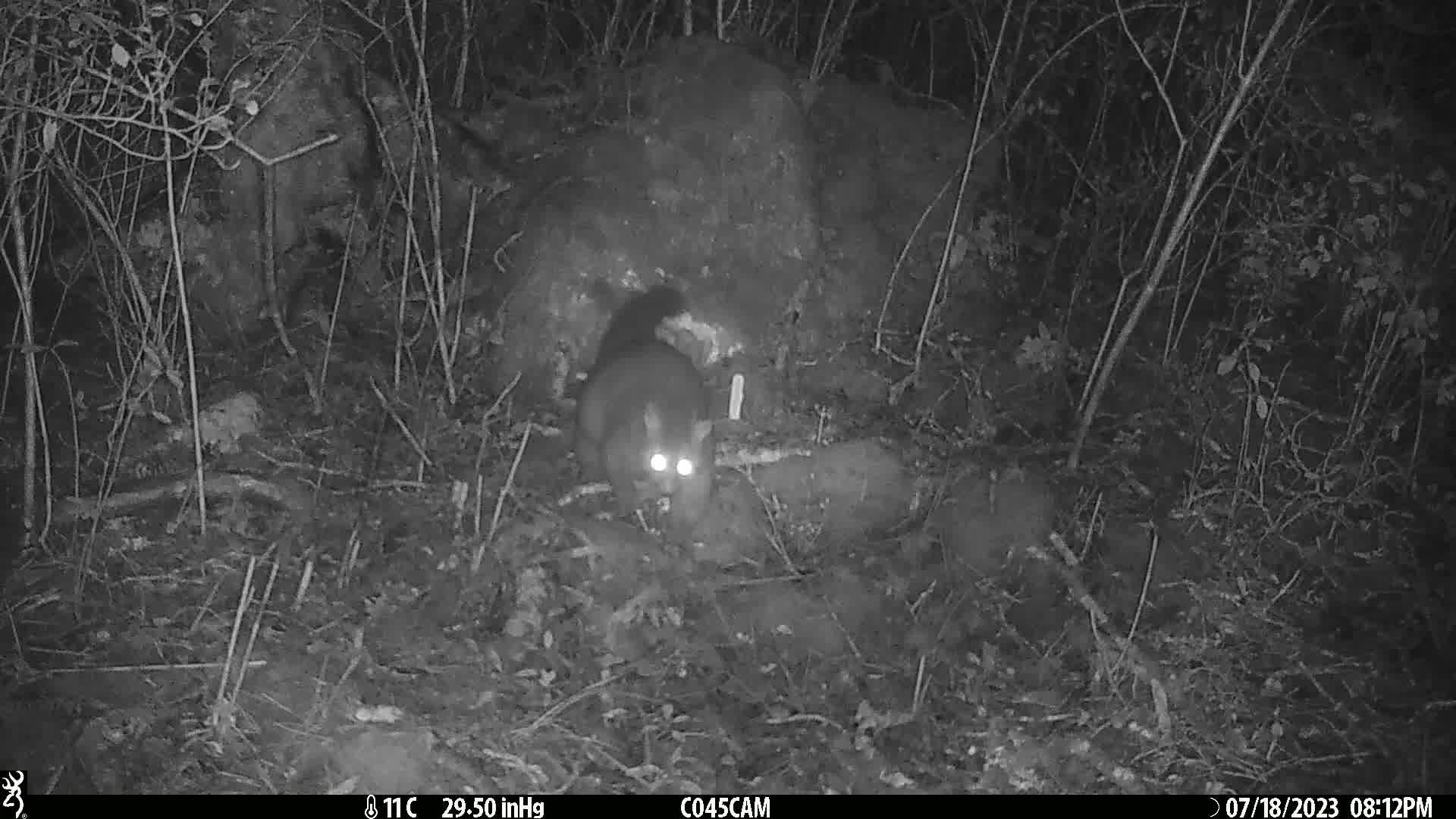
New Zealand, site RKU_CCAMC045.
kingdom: Animalia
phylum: Chordata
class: Mammalia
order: Diprotodontia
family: Phalangeridae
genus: Trichosurus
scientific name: Trichosurus vulpecula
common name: common brushtail possum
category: possum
Possum (common brushtail possum) (Trichosurus vulpecula).